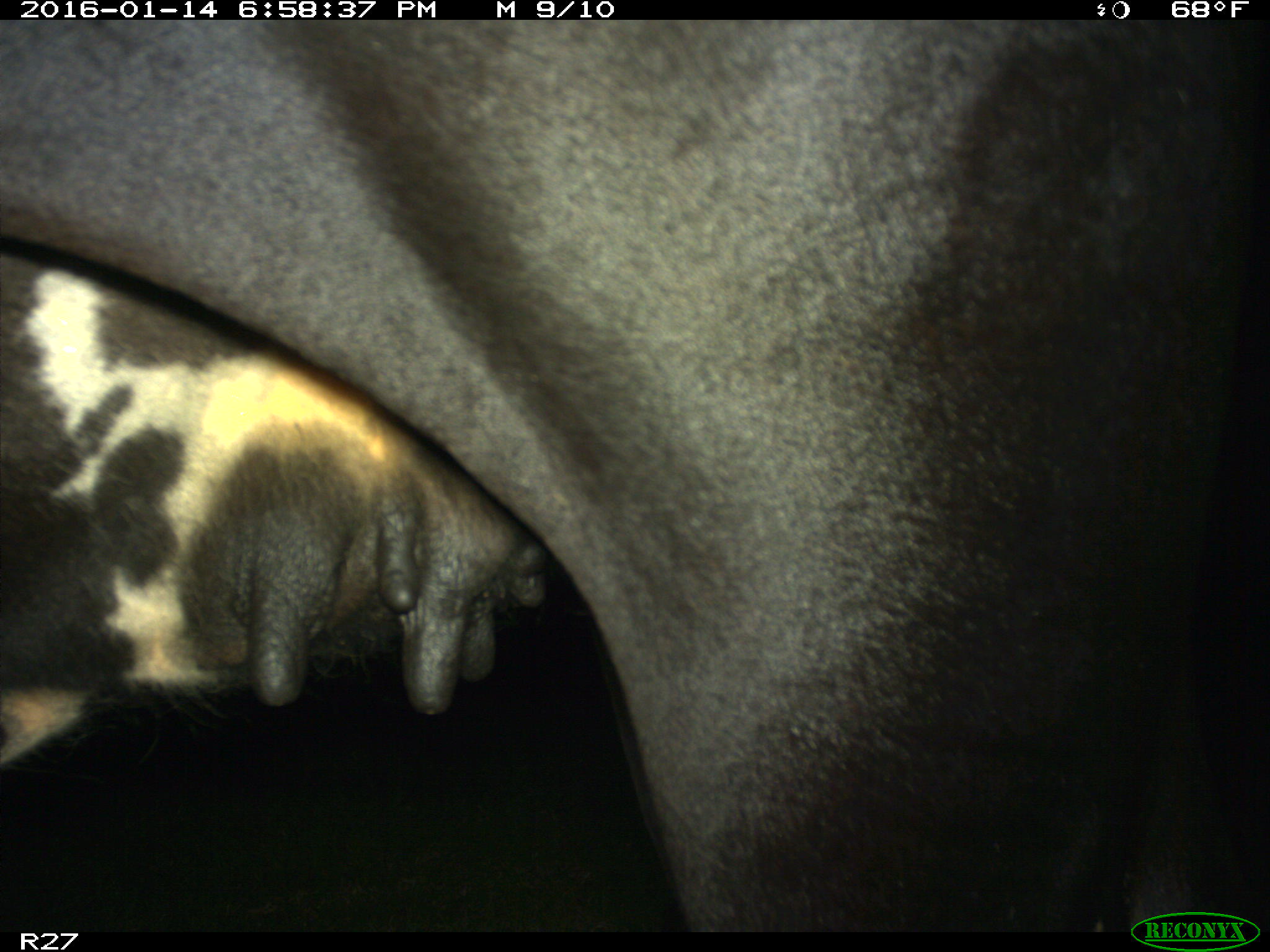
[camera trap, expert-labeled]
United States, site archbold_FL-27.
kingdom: Animalia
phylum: Chordata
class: Mammalia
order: Artiodactyla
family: Bovidae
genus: Bos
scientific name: Bos taurus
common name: domestic cow